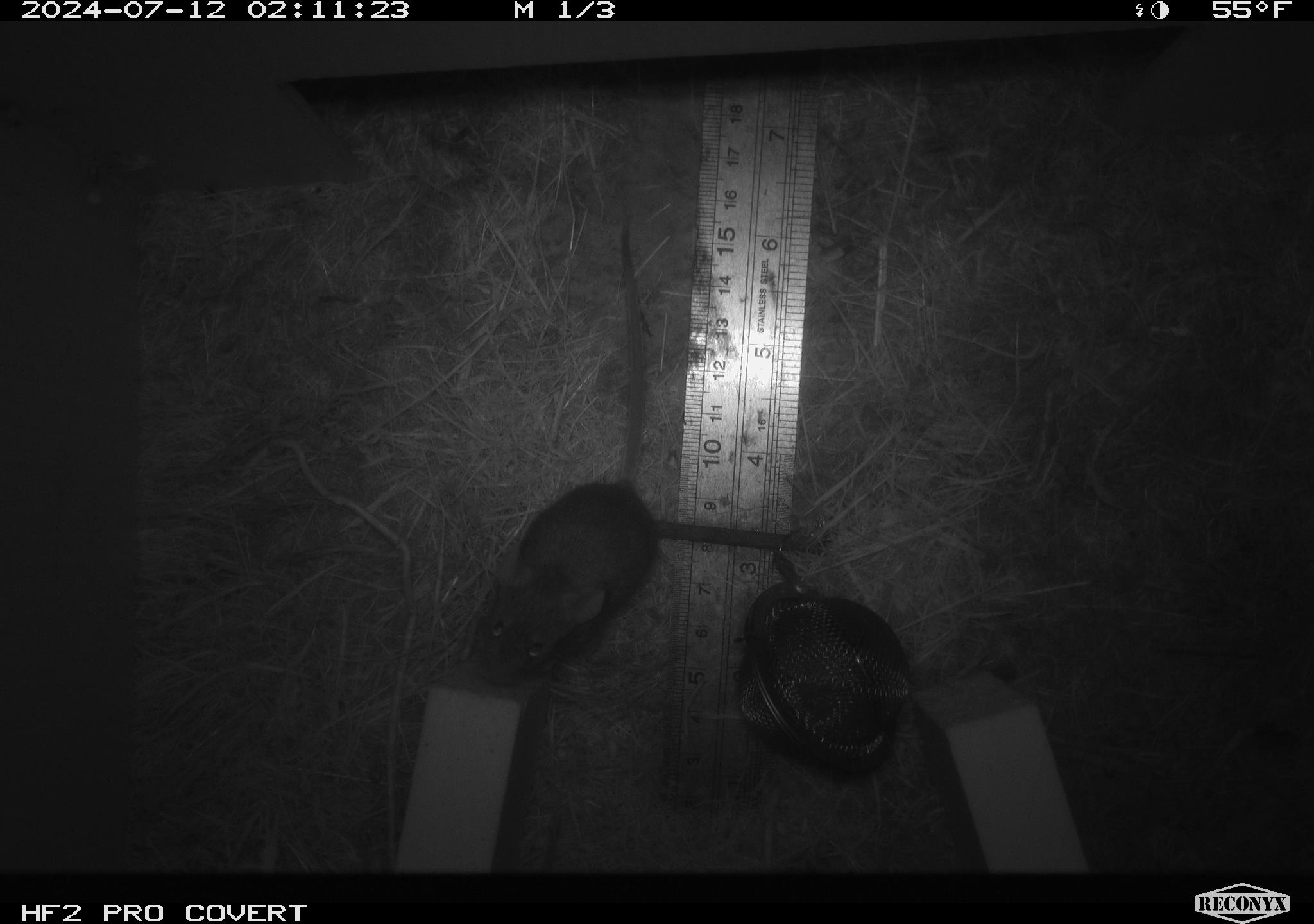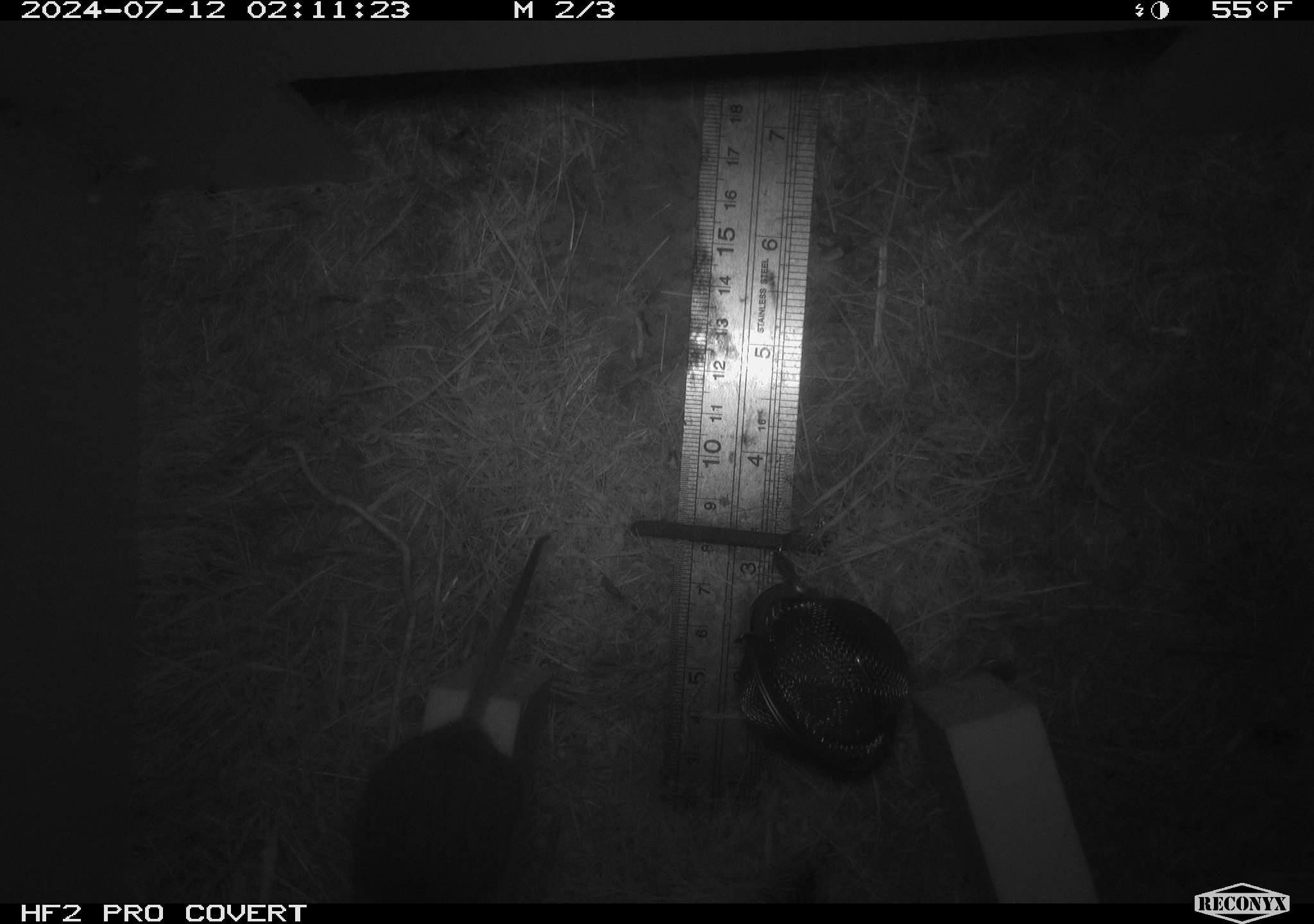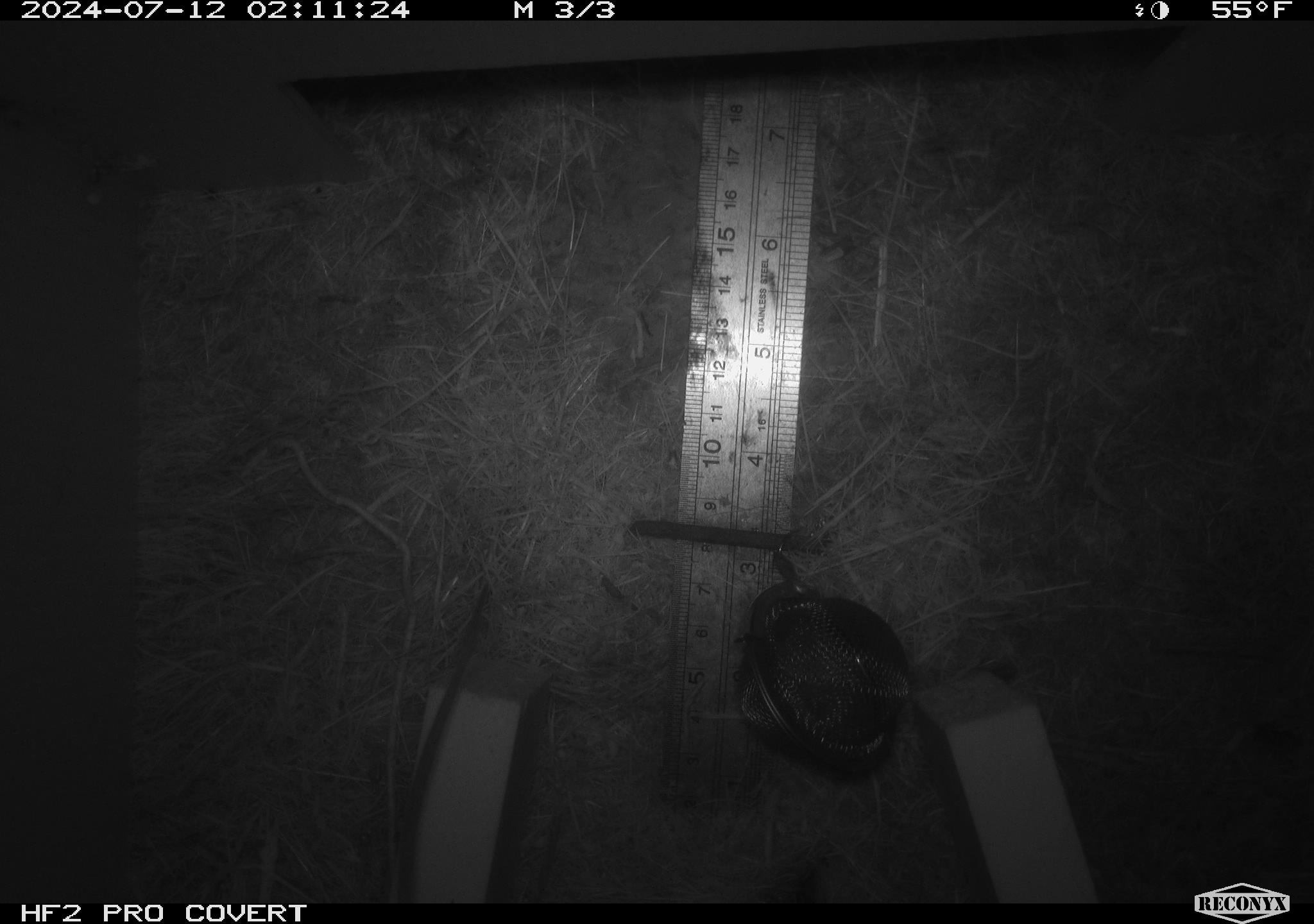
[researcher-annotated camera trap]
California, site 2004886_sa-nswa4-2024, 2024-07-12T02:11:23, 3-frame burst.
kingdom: Animalia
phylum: Chordata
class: Mammalia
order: Rodentia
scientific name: Rodentia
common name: mouse species